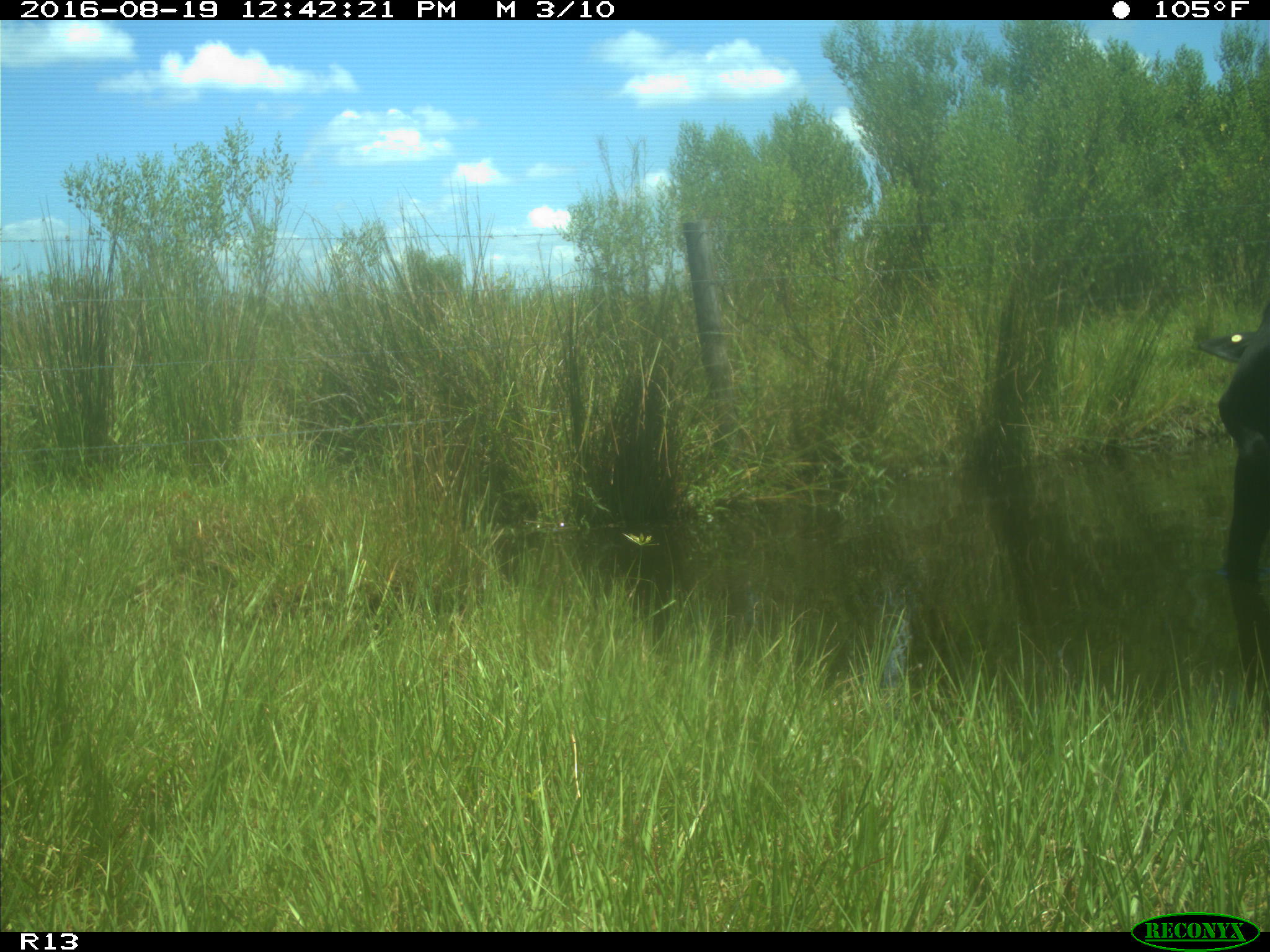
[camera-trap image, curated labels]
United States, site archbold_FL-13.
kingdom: Animalia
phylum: Chordata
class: Mammalia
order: Artiodactyla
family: Bovidae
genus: Bos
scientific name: Bos taurus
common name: domestic cow